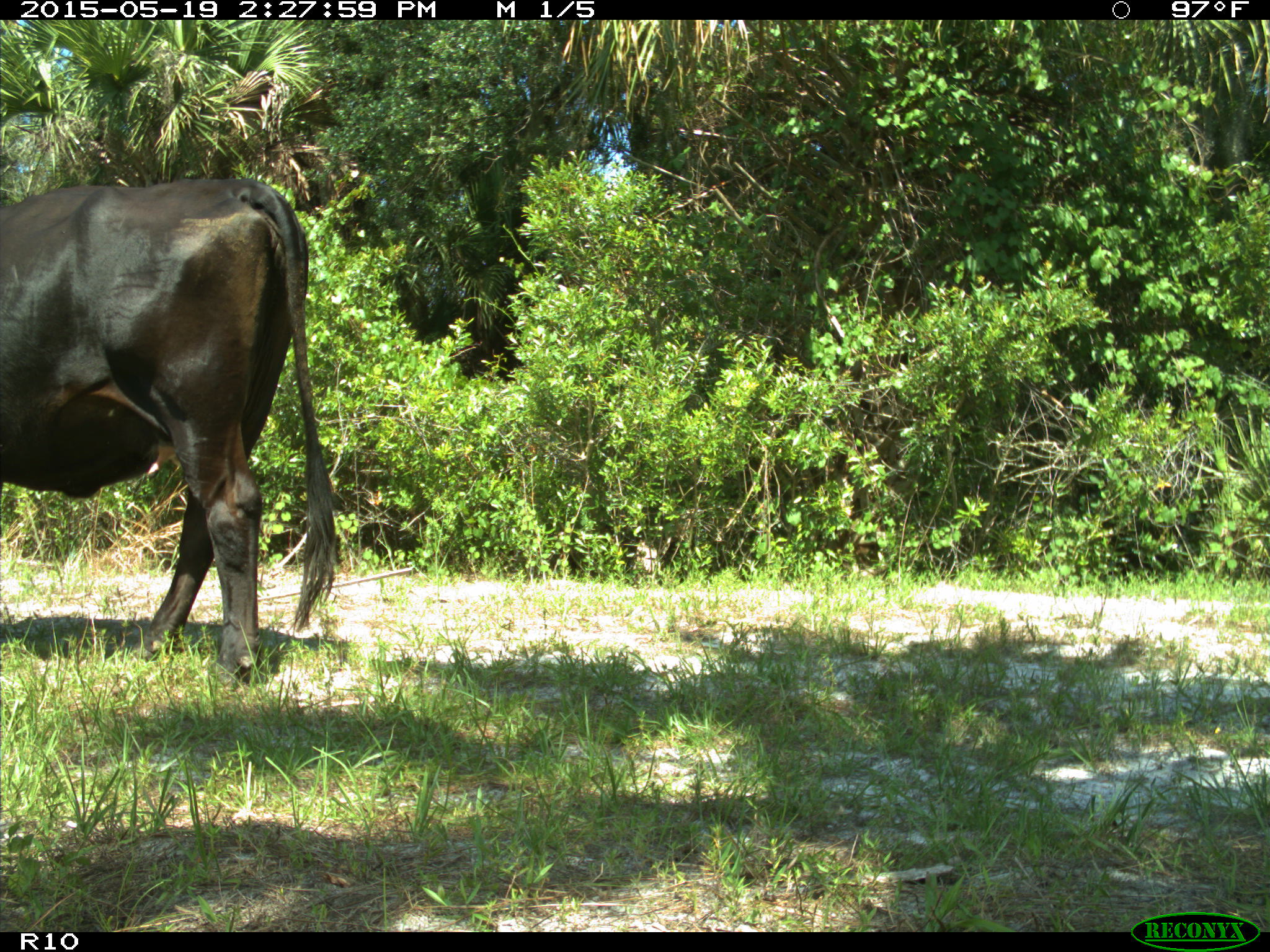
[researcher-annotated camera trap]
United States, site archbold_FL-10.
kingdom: Animalia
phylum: Chordata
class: Mammalia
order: Artiodactyla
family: Bovidae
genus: Bos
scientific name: Bos taurus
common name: domestic cow